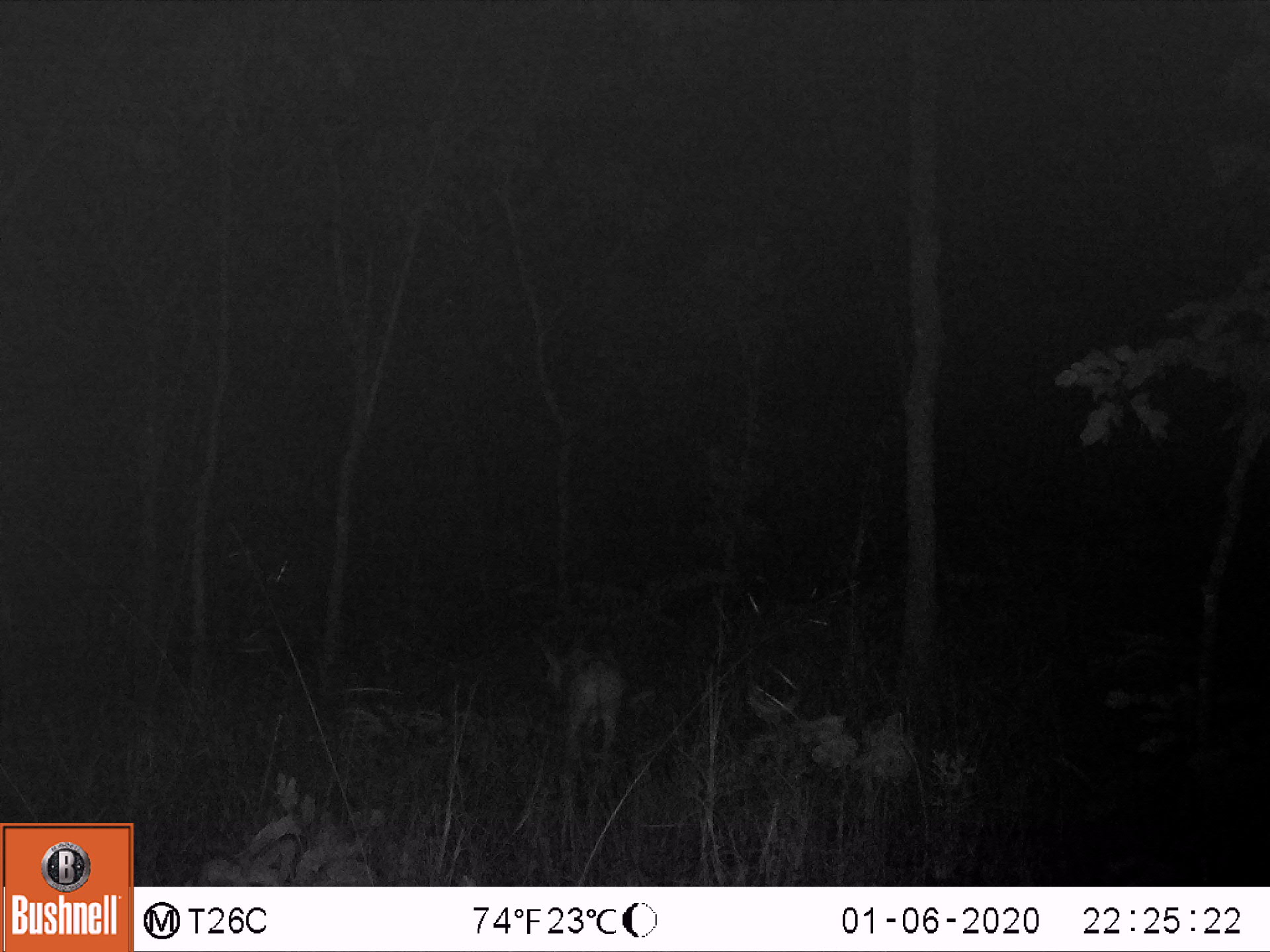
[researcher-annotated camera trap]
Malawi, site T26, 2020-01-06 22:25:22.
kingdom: Animalia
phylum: Chordata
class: Mammalia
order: Artiodactyla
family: Bovidae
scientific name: Antilopinae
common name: small antelope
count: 1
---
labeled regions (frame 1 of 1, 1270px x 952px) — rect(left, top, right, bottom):
small antelope: rect(520, 631, 641, 768)